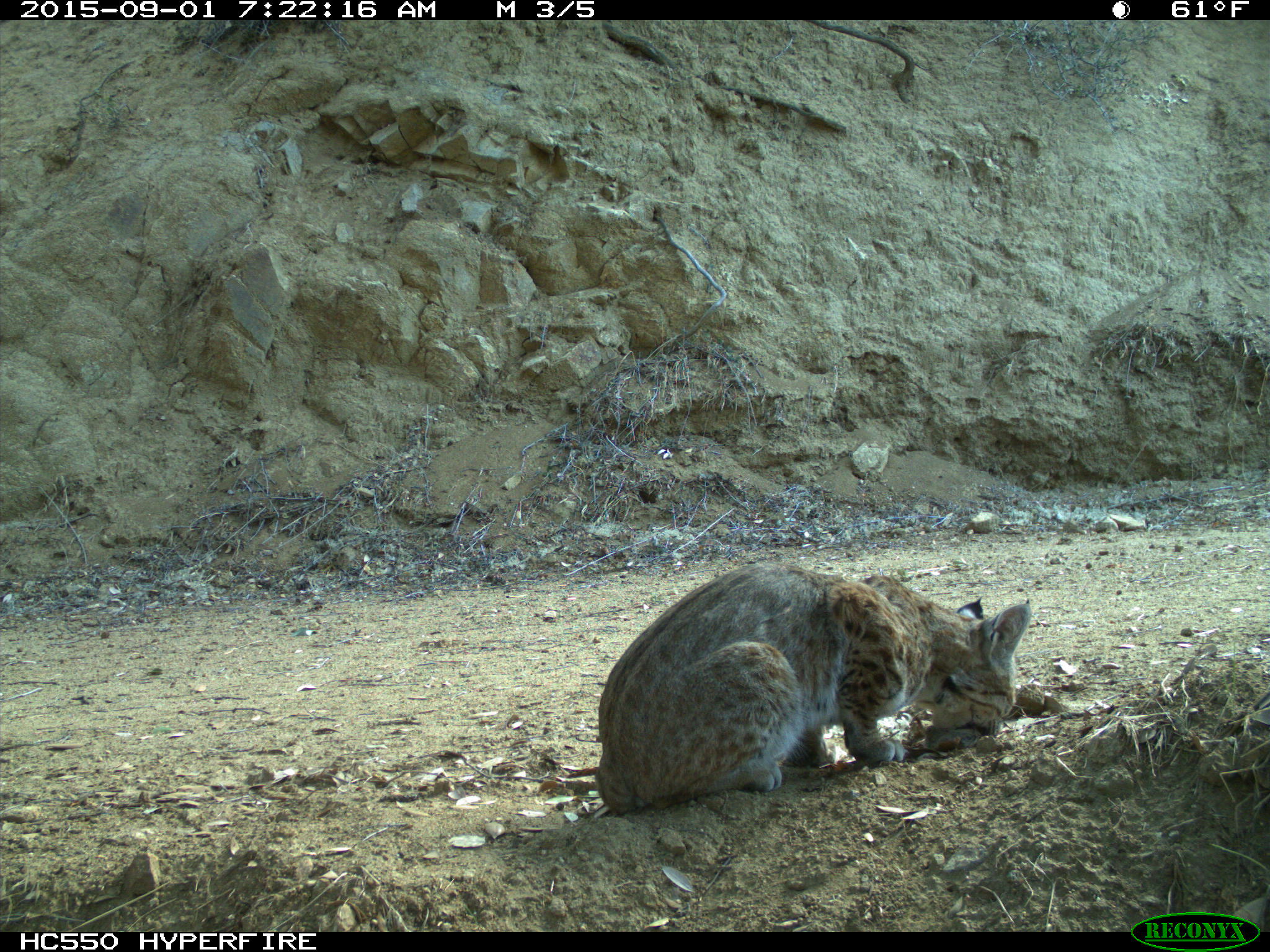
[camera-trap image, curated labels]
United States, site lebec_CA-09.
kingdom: Animalia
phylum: Chordata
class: Mammalia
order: Carnivora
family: Felidae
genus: Lynx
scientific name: Lynx rufus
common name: bobcat